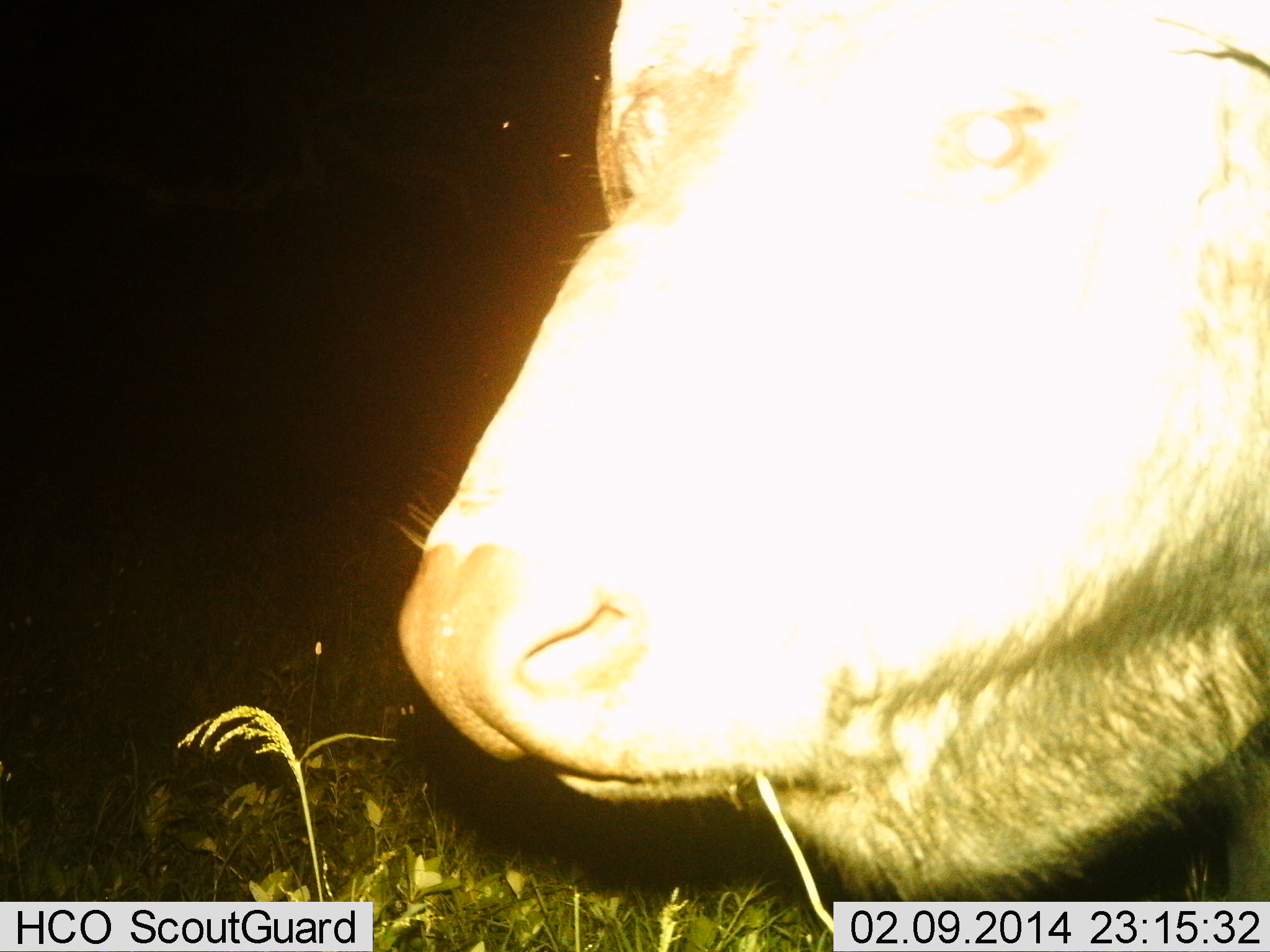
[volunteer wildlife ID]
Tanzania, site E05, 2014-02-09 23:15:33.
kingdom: Animalia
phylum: Chordata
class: Mammalia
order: Artiodactyla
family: Bovidae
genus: Syncerus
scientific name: Syncerus caffer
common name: cape buffalo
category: buffalo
Buffalo (cape buffalo) (Syncerus caffer), count 1. Behavior (volunteer vote fractions): standing 90%, resting 0%, moving 0%, interacting 0%. Young present (vote fraction): 0%. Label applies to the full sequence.